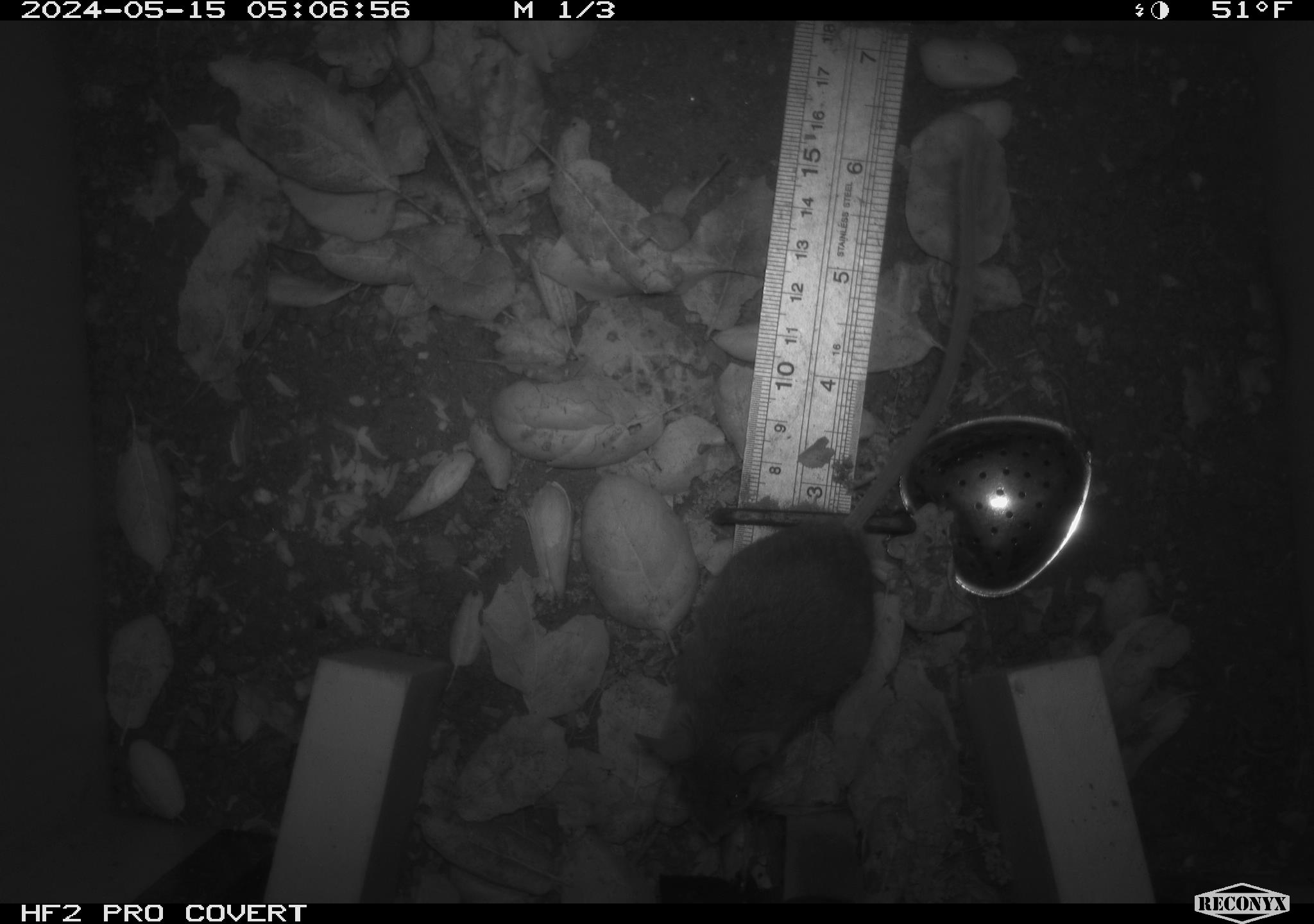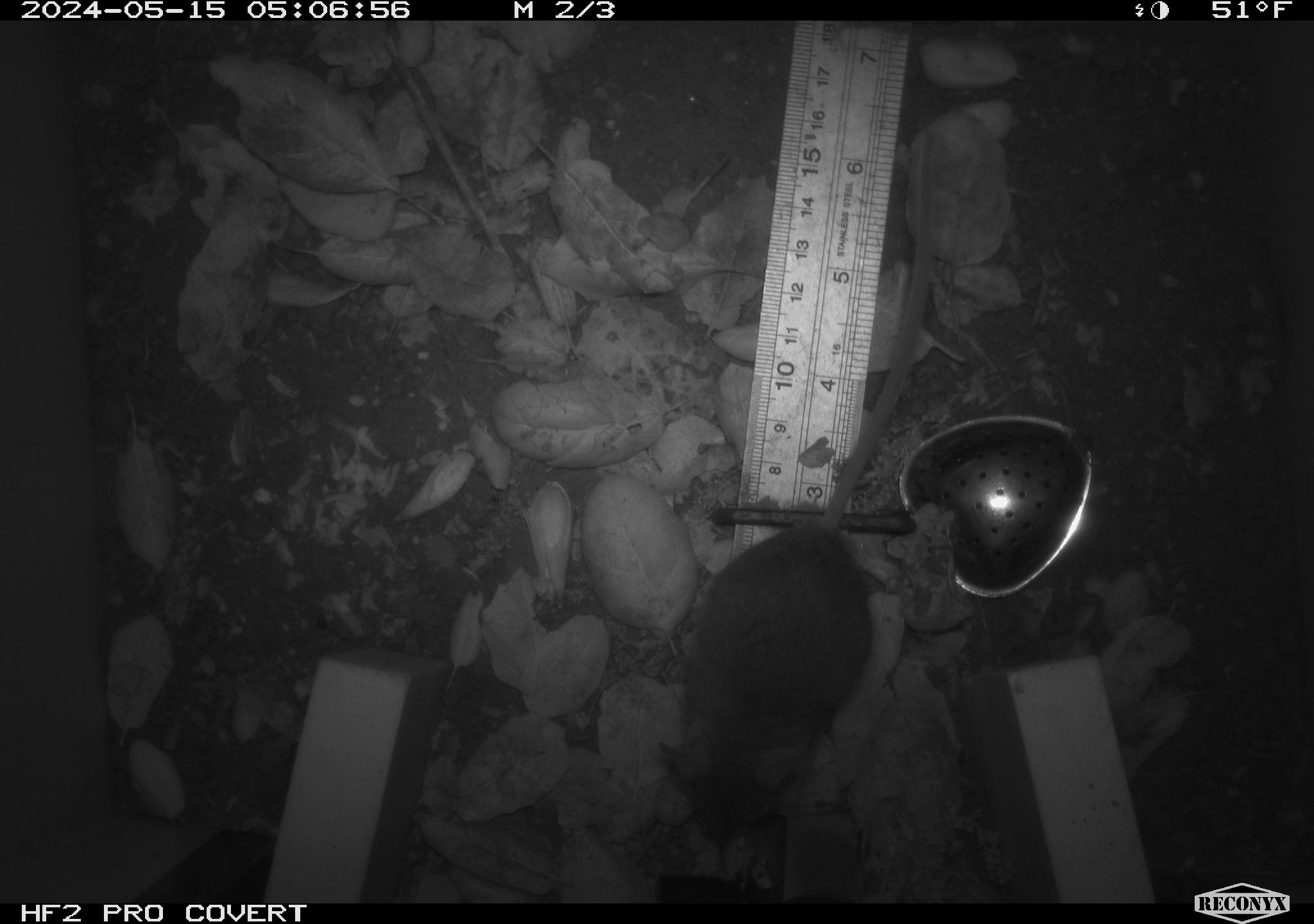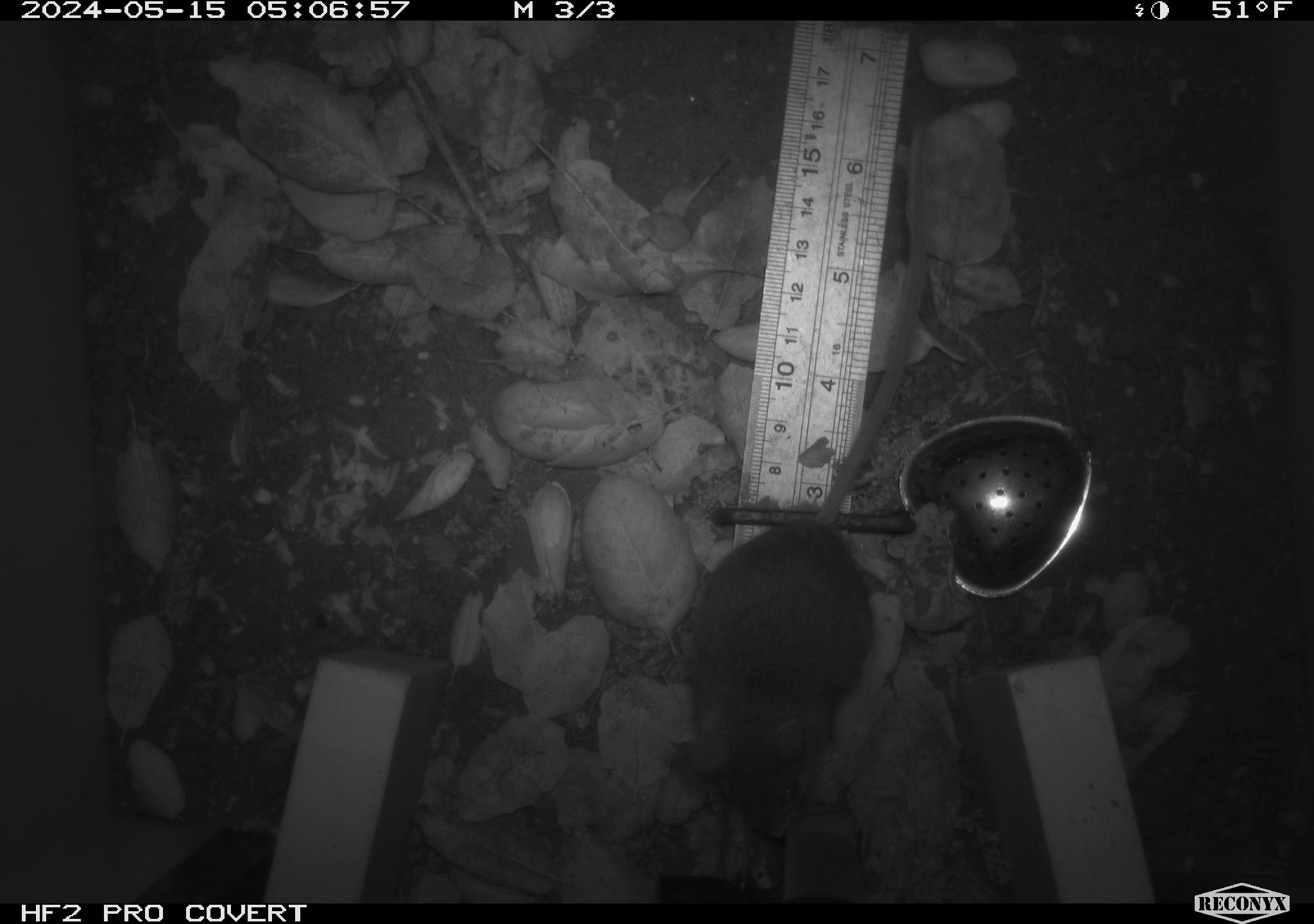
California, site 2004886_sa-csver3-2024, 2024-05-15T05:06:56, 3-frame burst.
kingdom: Animalia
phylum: Chordata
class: Mammalia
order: Rodentia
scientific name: Rodentia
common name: rodent